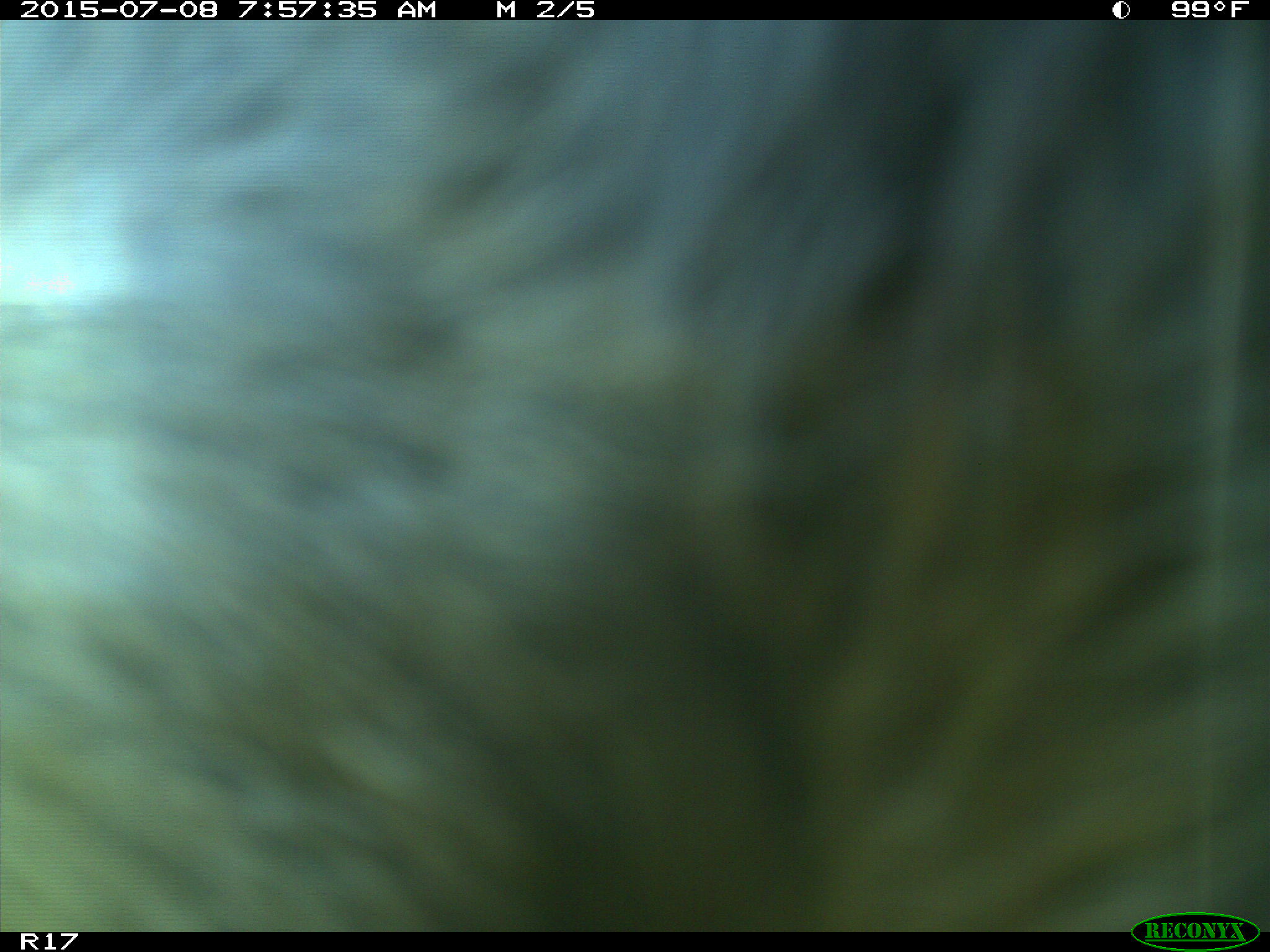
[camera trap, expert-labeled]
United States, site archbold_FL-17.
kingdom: Animalia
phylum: Chordata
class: Mammalia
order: Artiodactyla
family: Bovidae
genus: Bos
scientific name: Bos taurus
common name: domestic cow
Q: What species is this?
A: Bos taurus (domestic cow).